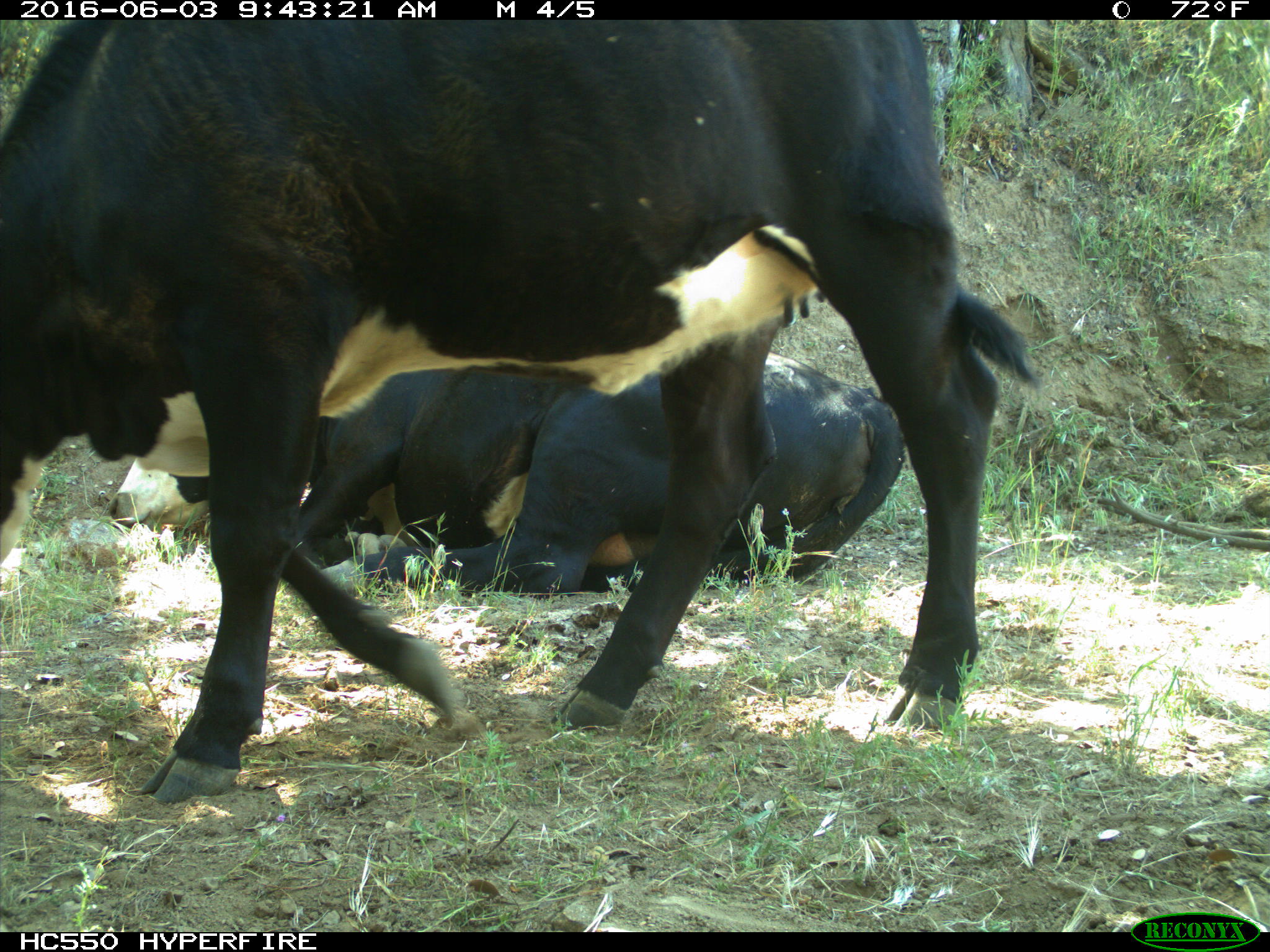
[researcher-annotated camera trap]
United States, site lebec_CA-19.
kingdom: Animalia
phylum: Chordata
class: Mammalia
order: Artiodactyla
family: Bovidae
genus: Bos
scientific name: Bos taurus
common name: domestic cow